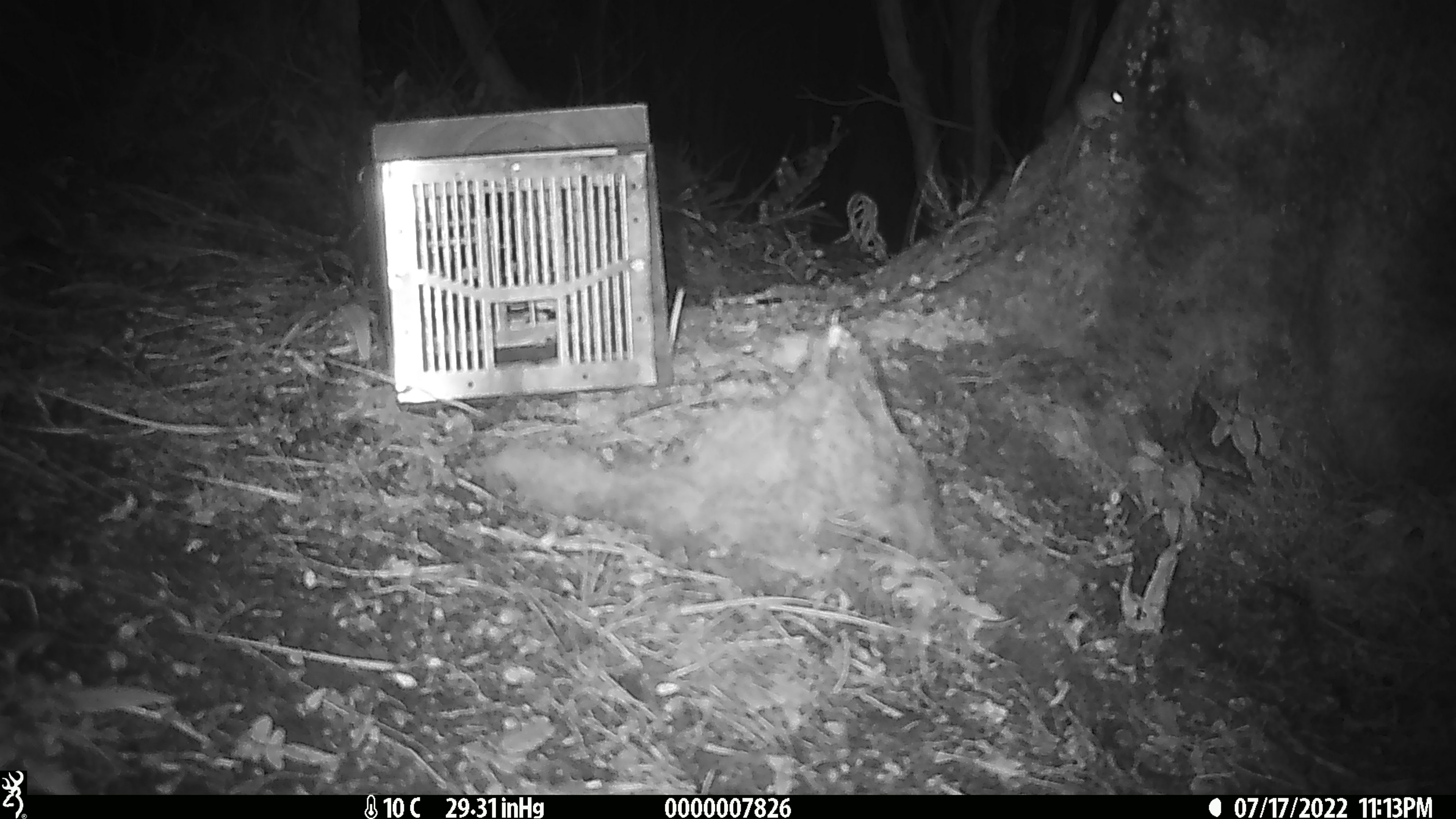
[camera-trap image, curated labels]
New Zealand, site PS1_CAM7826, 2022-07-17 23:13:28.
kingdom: Animalia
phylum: Chordata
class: Mammalia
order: Rodentia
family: Muridae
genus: Mus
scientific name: Mus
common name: mouse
Mouse (Mus).